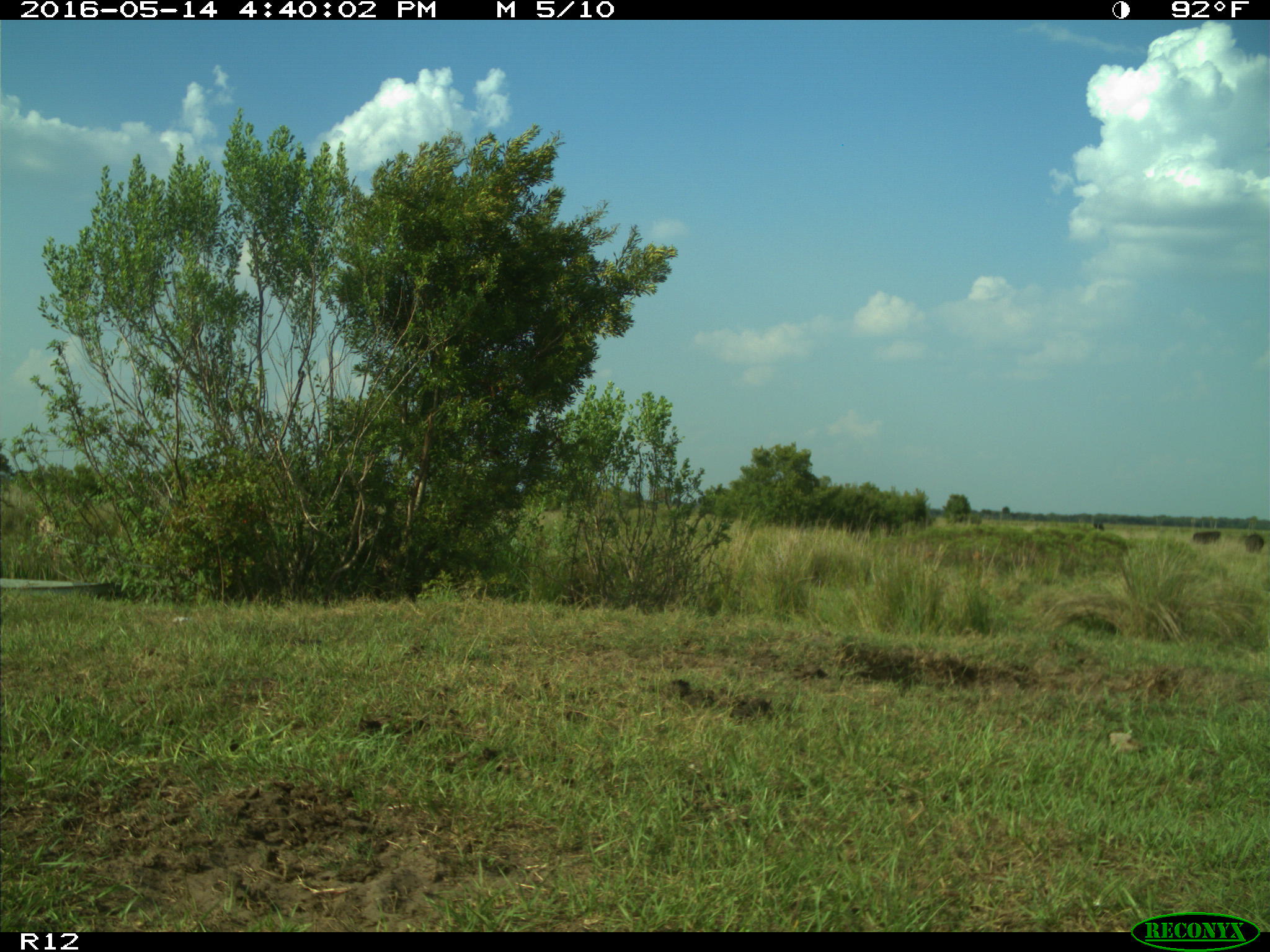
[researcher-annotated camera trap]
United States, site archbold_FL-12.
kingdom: Animalia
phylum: Chordata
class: Mammalia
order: Artiodactyla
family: Bovidae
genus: Bos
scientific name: Bos taurus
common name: domestic cow